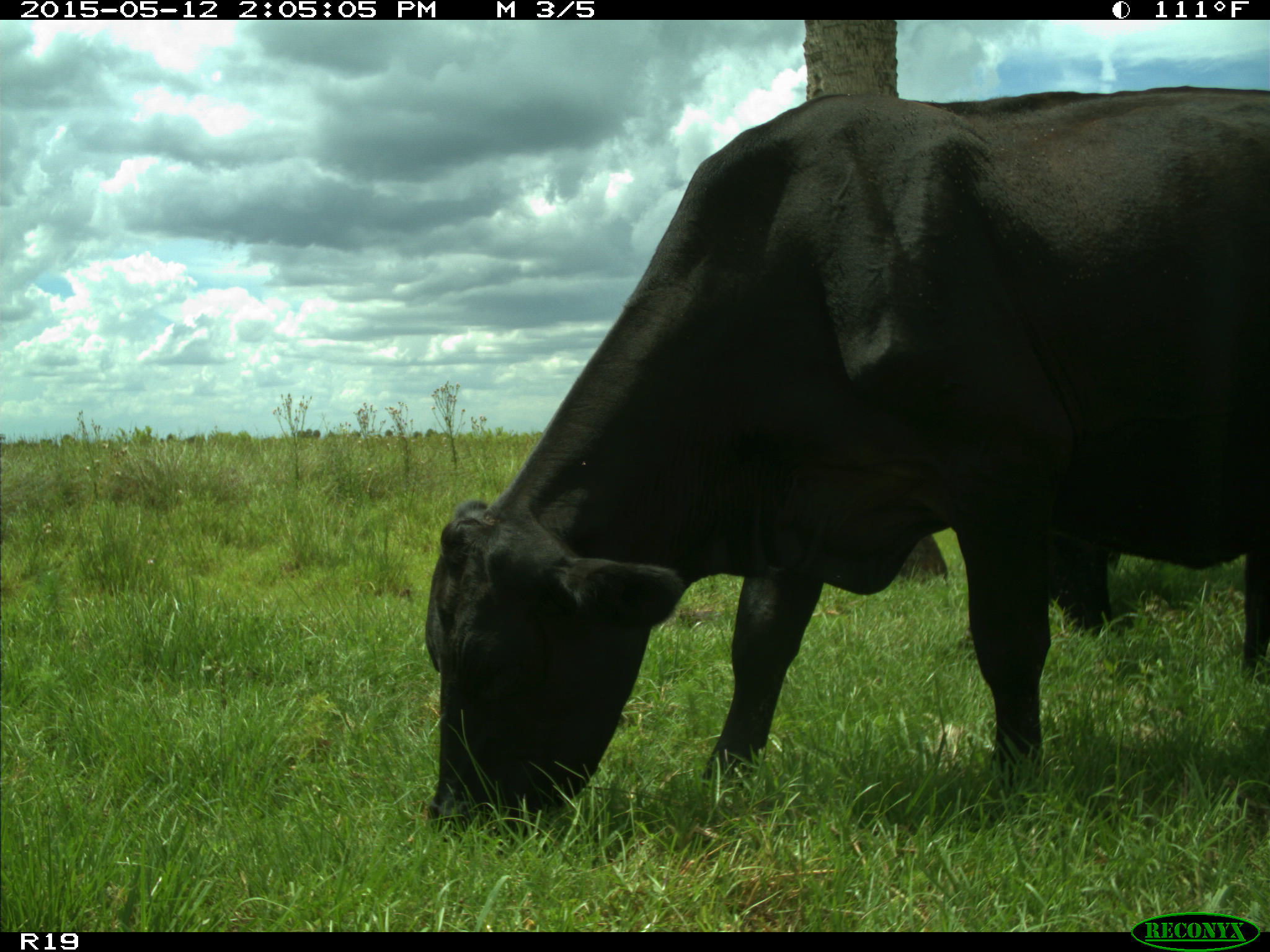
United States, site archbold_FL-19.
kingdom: Animalia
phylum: Chordata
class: Mammalia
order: Artiodactyla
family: Bovidae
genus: Bos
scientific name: Bos taurus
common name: domestic cow